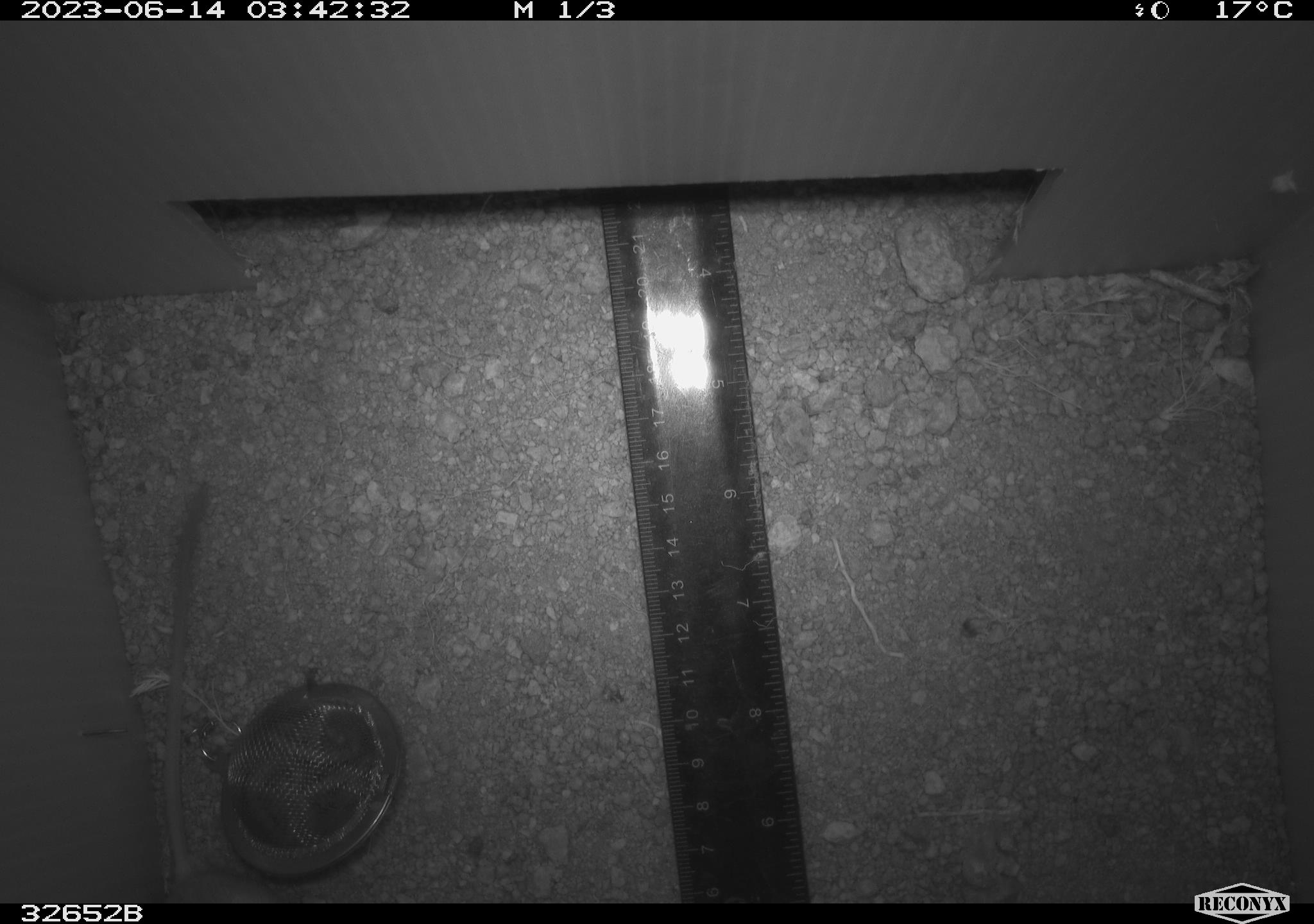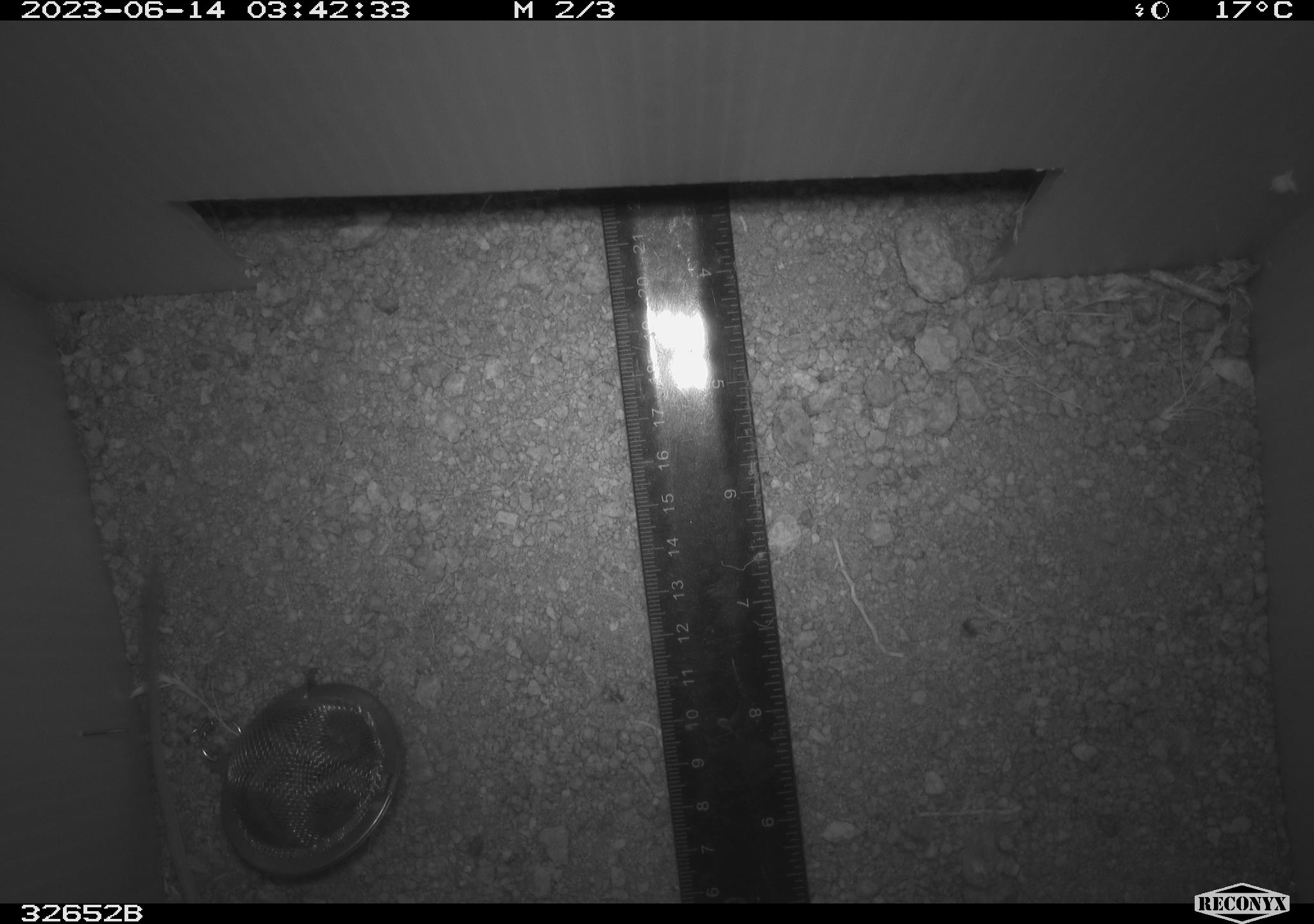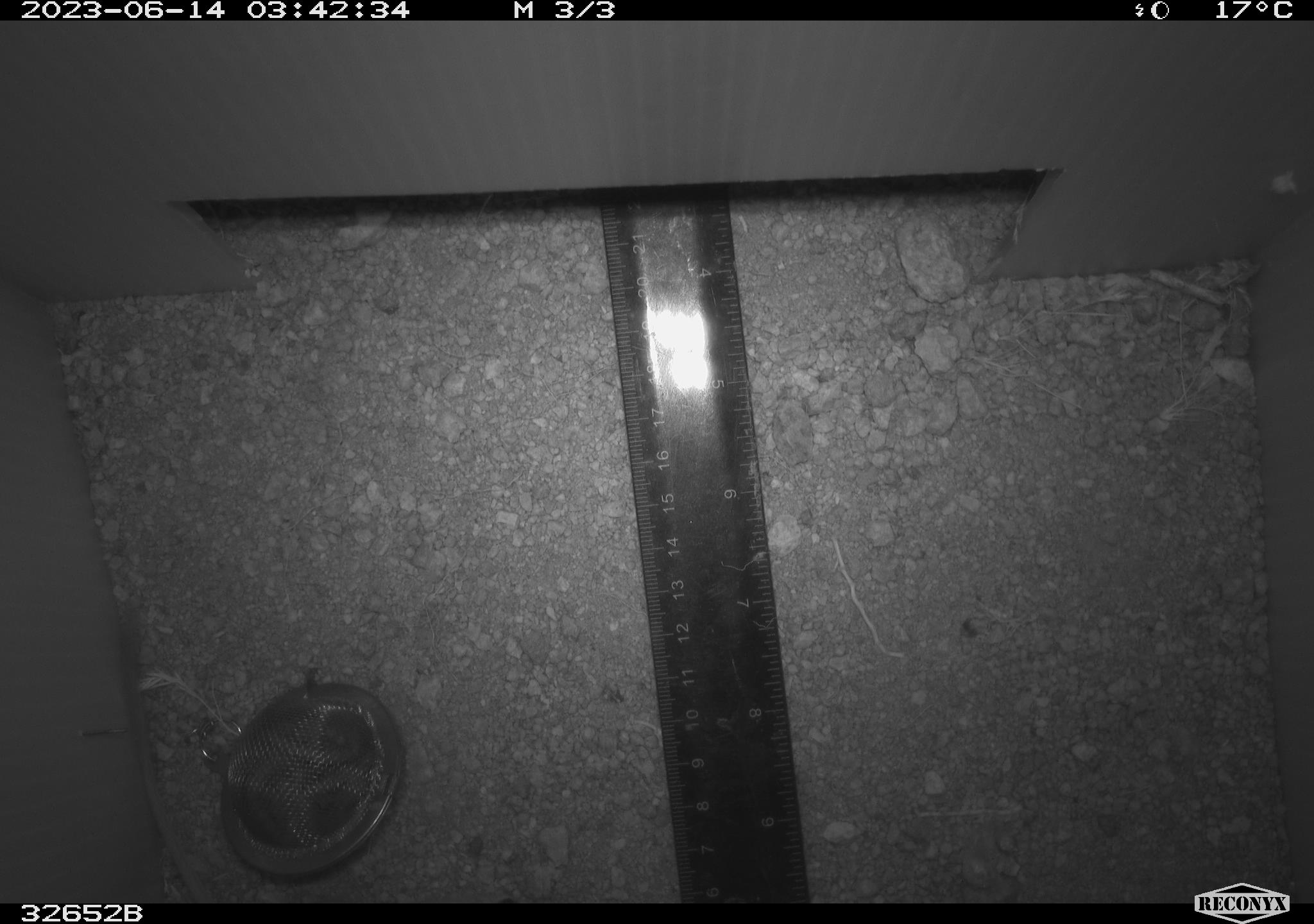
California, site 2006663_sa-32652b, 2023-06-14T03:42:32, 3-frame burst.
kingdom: Animalia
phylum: Chordata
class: Mammalia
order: Rodentia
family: Heteromyidae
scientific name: Heteromyidae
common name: kangaroo rats and pocket mice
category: heteromyidae family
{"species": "heteromyidae family (kangaroo rats and pocket mice) (Heteromyidae)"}